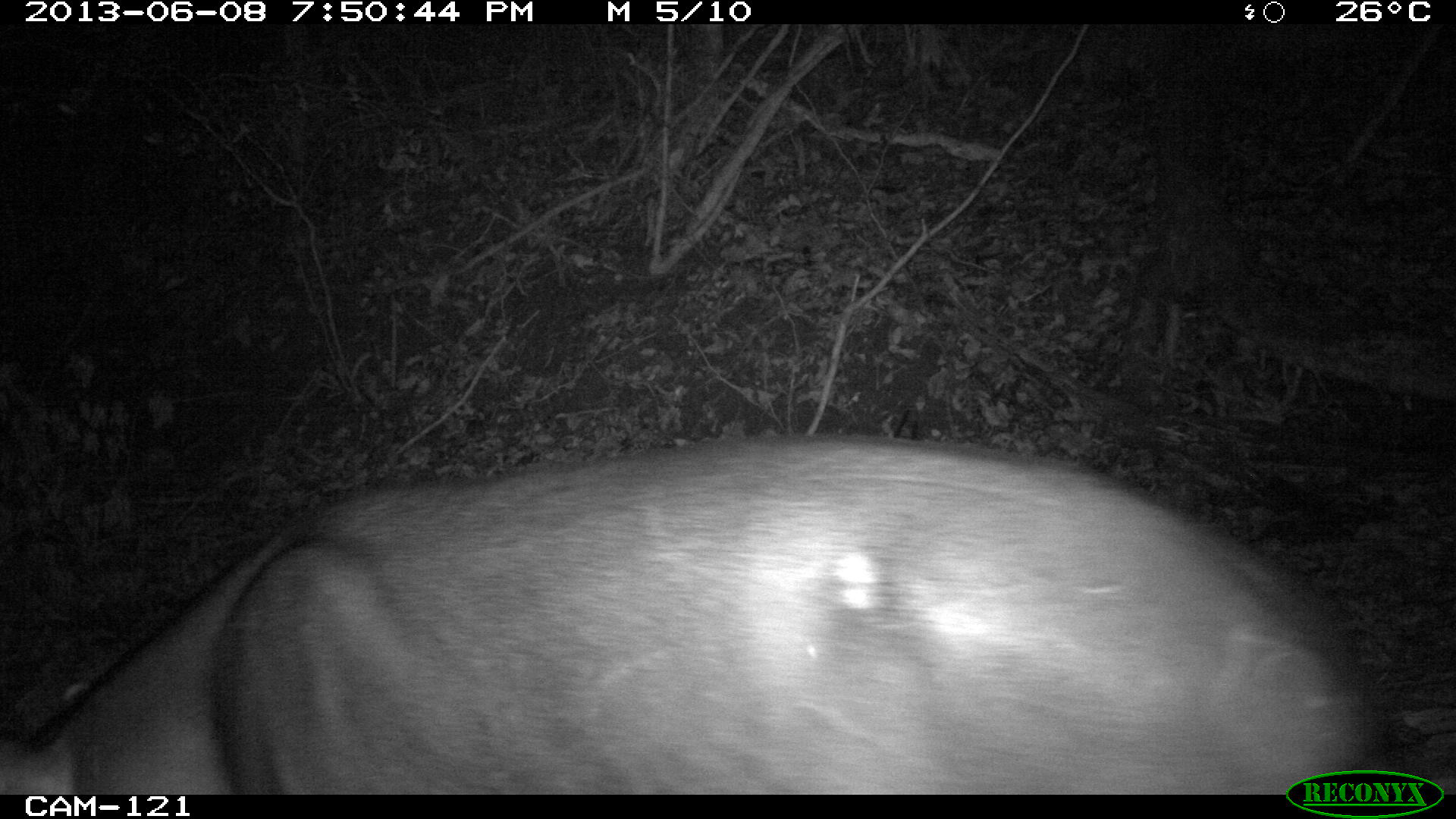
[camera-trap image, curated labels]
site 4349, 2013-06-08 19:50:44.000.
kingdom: Animalia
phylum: Chordata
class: Mammalia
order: Perissodactyla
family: Tapiridae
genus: Tapirus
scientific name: Tapirus bairdii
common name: baird's tapir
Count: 1.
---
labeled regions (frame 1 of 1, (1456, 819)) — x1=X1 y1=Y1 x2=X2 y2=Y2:
tapirus bairdii: x1=1 y1=430 x2=1380 y2=788